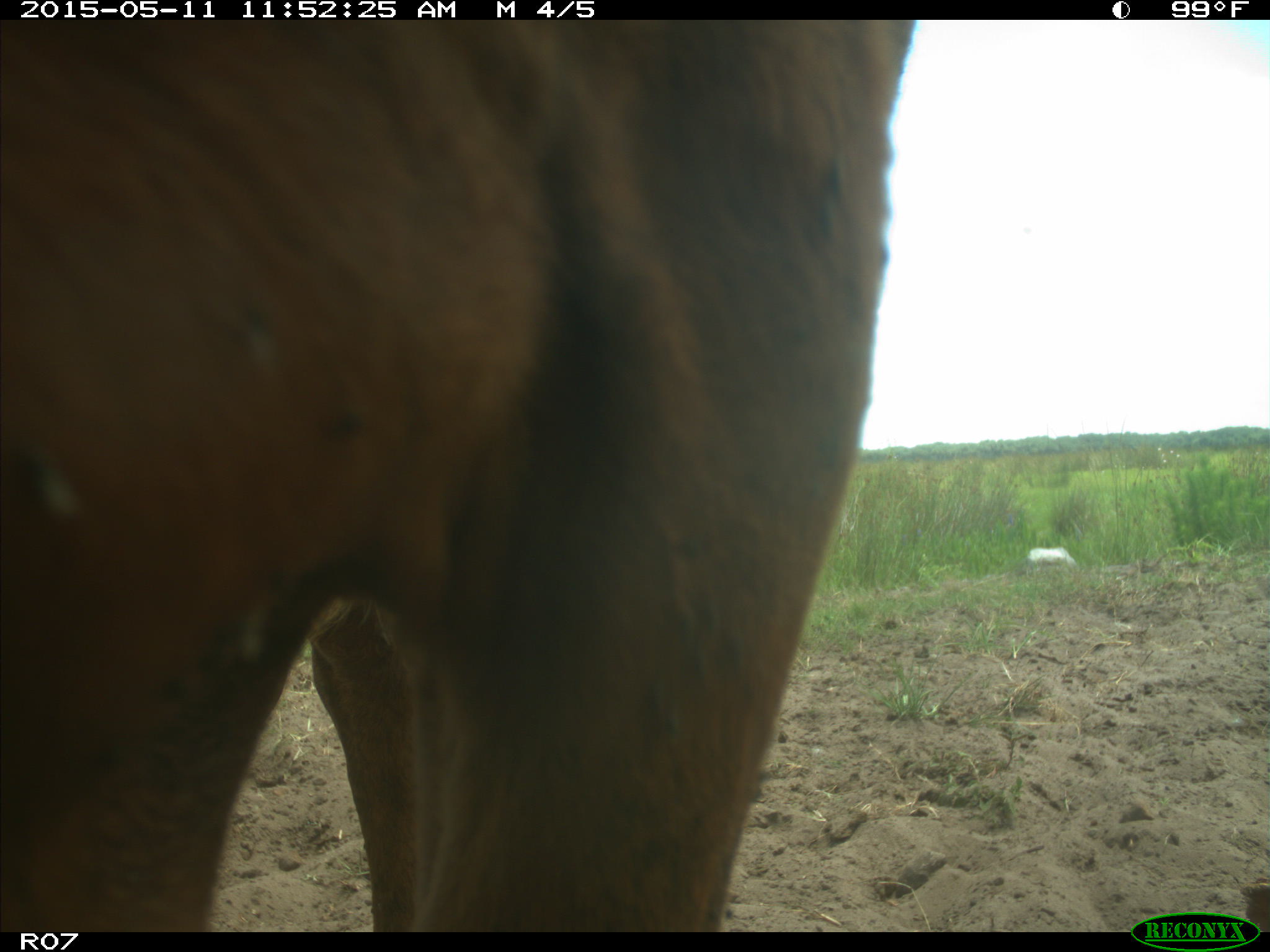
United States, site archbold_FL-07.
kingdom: Animalia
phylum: Chordata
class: Mammalia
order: Artiodactyla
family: Bovidae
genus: Bos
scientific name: Bos taurus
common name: domestic cow